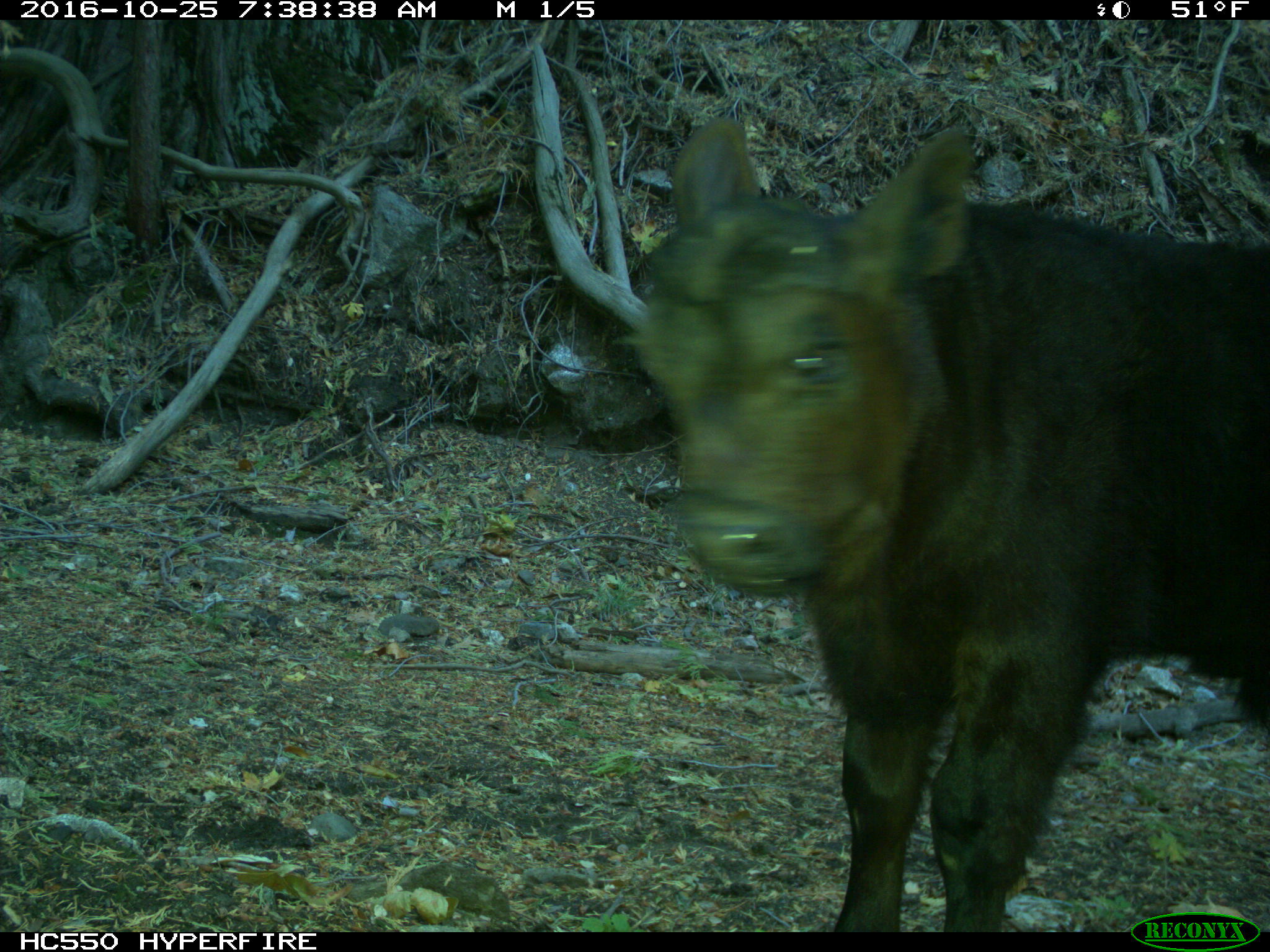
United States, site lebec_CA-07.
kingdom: Animalia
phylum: Chordata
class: Mammalia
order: Artiodactyla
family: Bovidae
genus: Bos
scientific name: Bos taurus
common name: domestic cow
Bos taurus (domestic cow).